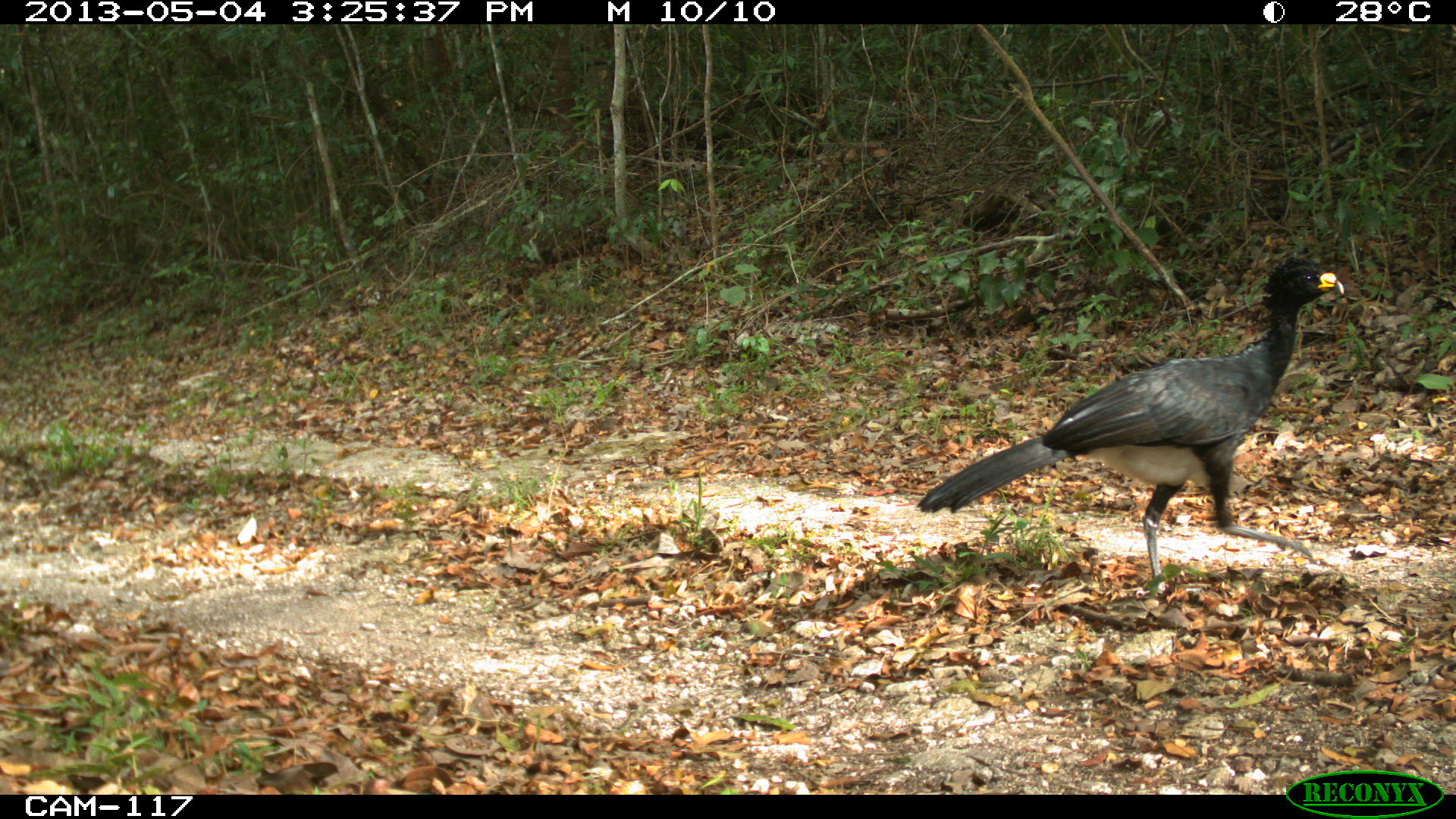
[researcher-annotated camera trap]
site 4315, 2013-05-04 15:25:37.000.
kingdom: Animalia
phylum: Chordata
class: Aves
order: Galliformes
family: Cracidae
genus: Crax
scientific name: Crax rubra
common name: great curassow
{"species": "Crax rubra (great curassow)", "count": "1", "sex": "male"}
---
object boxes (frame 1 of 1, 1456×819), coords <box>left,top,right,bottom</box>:
crax rubra: <box>914,253,1344,593</box>